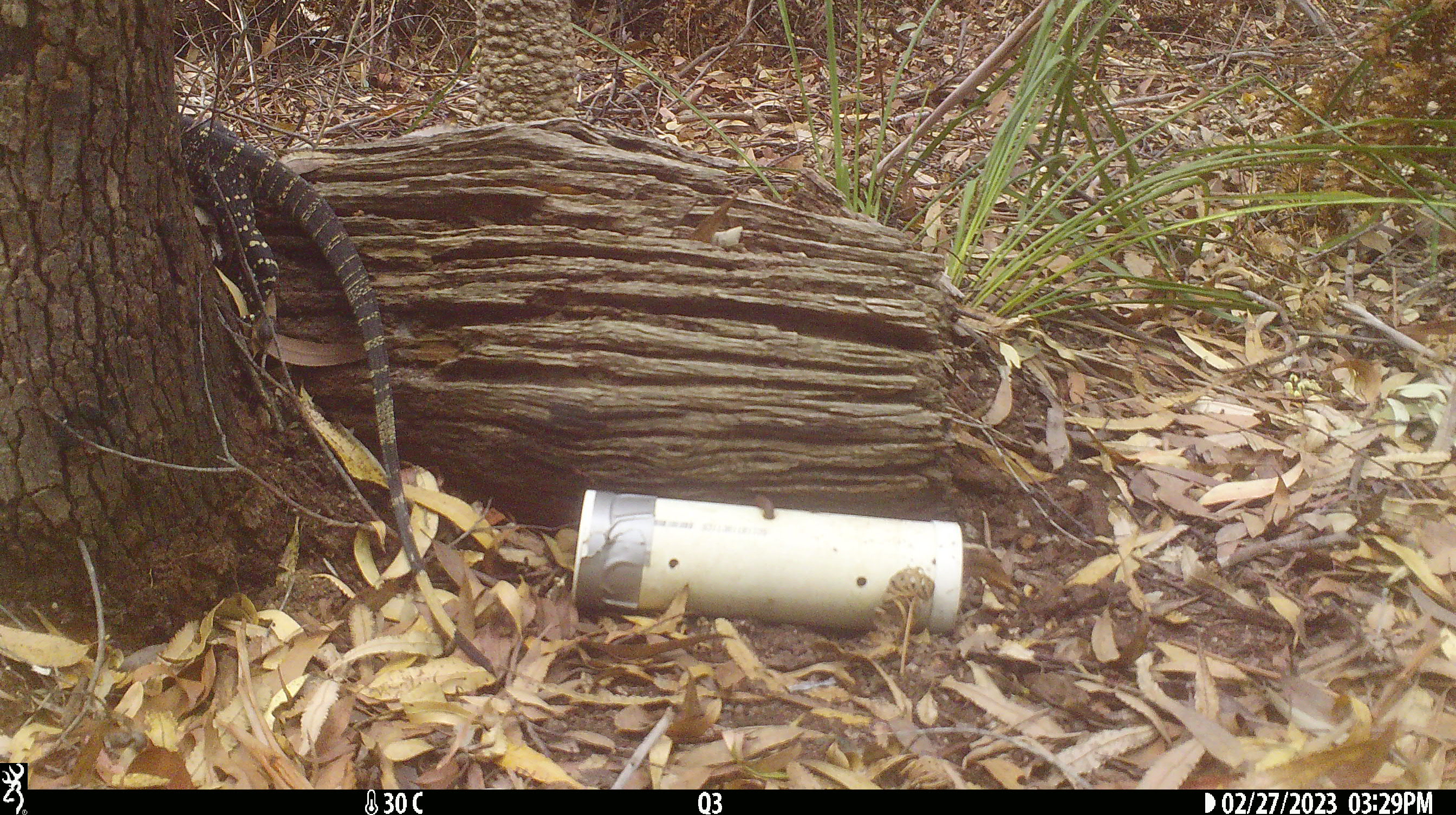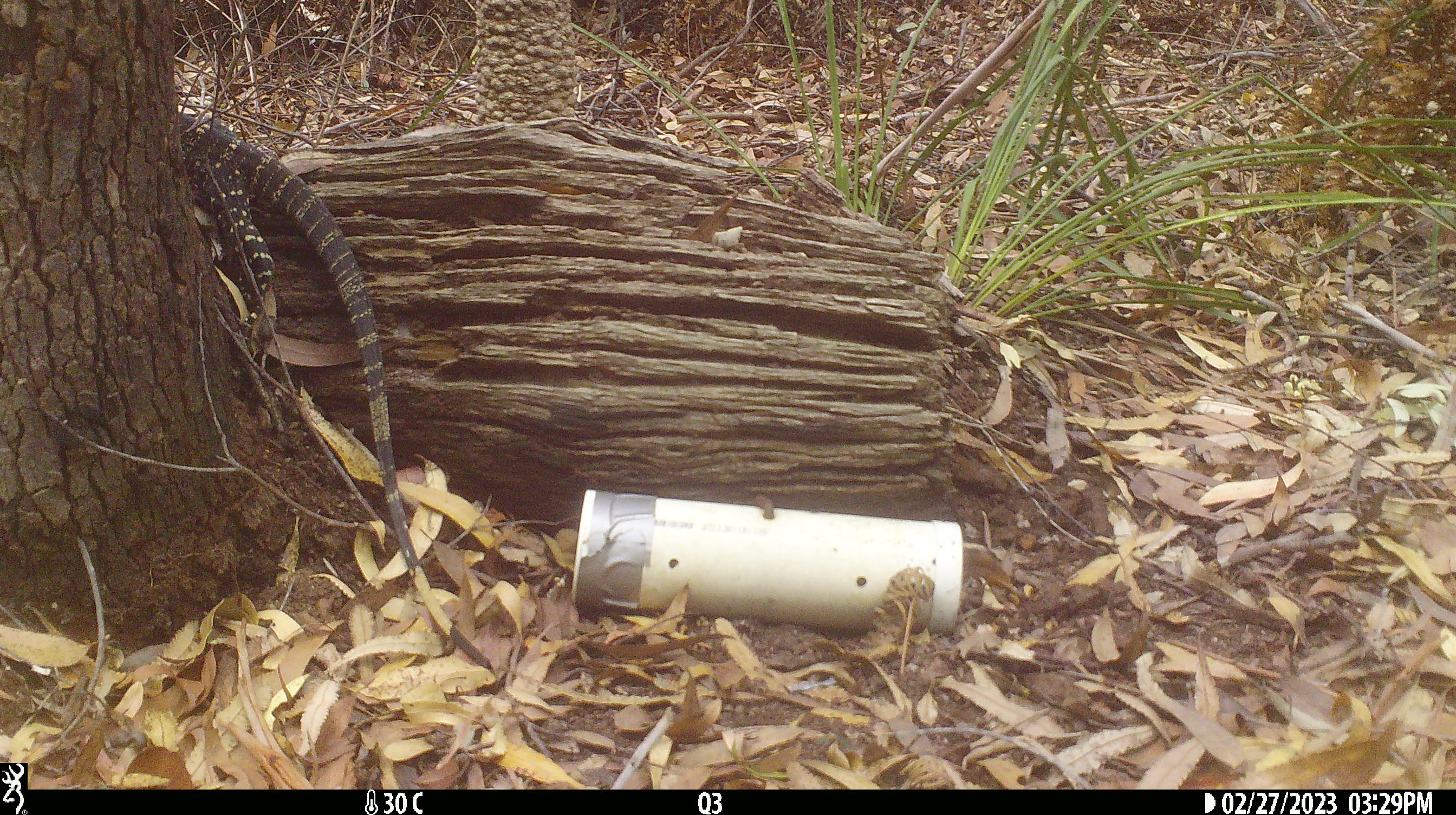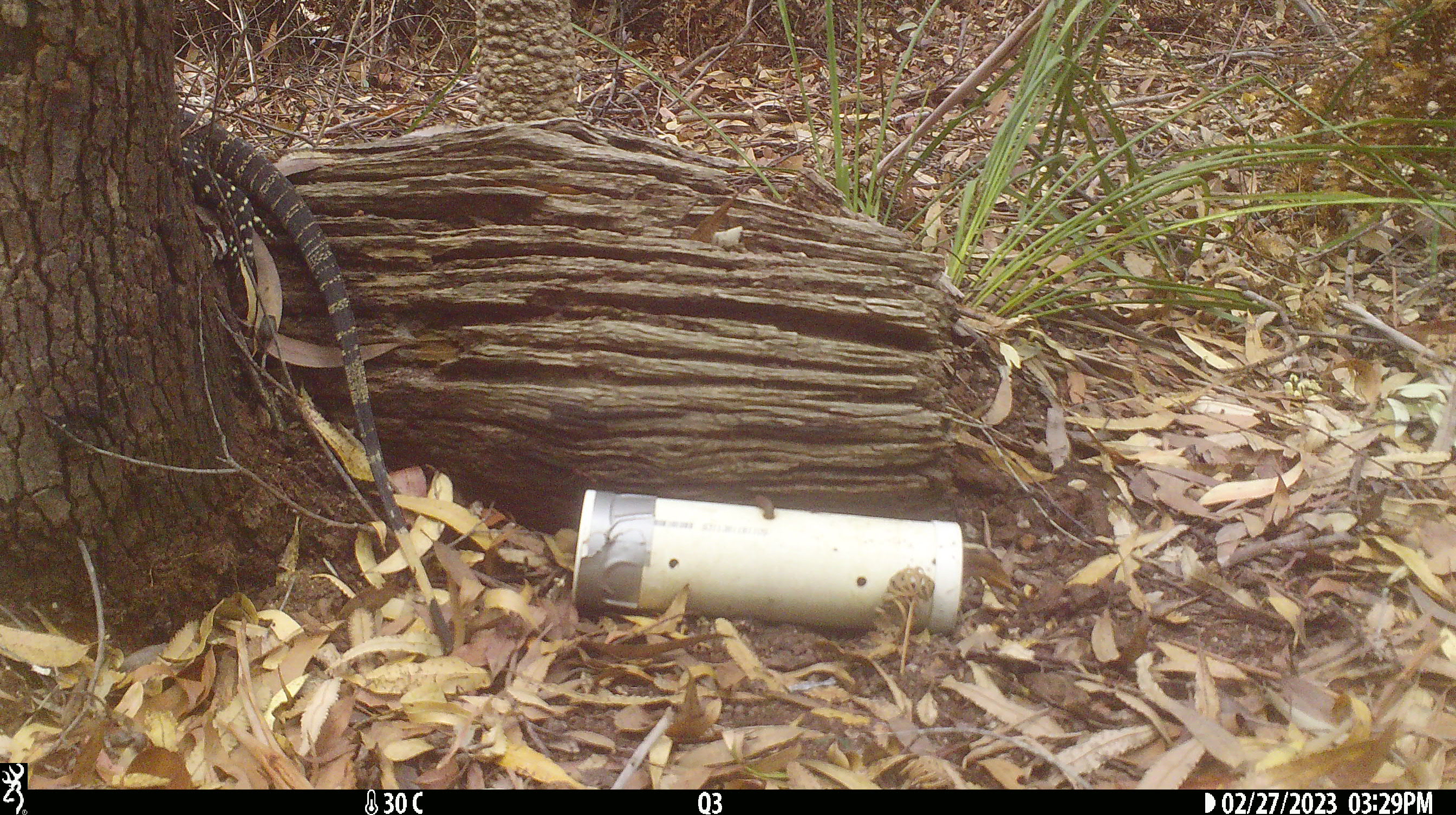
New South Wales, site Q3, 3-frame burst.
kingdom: Animalia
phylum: Chordata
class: Reptilia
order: Squamata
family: Varanidae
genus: Varanus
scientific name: Varanus varius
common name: lace monitor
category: goanna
Goanna (lace monitor) (Varanus varius).